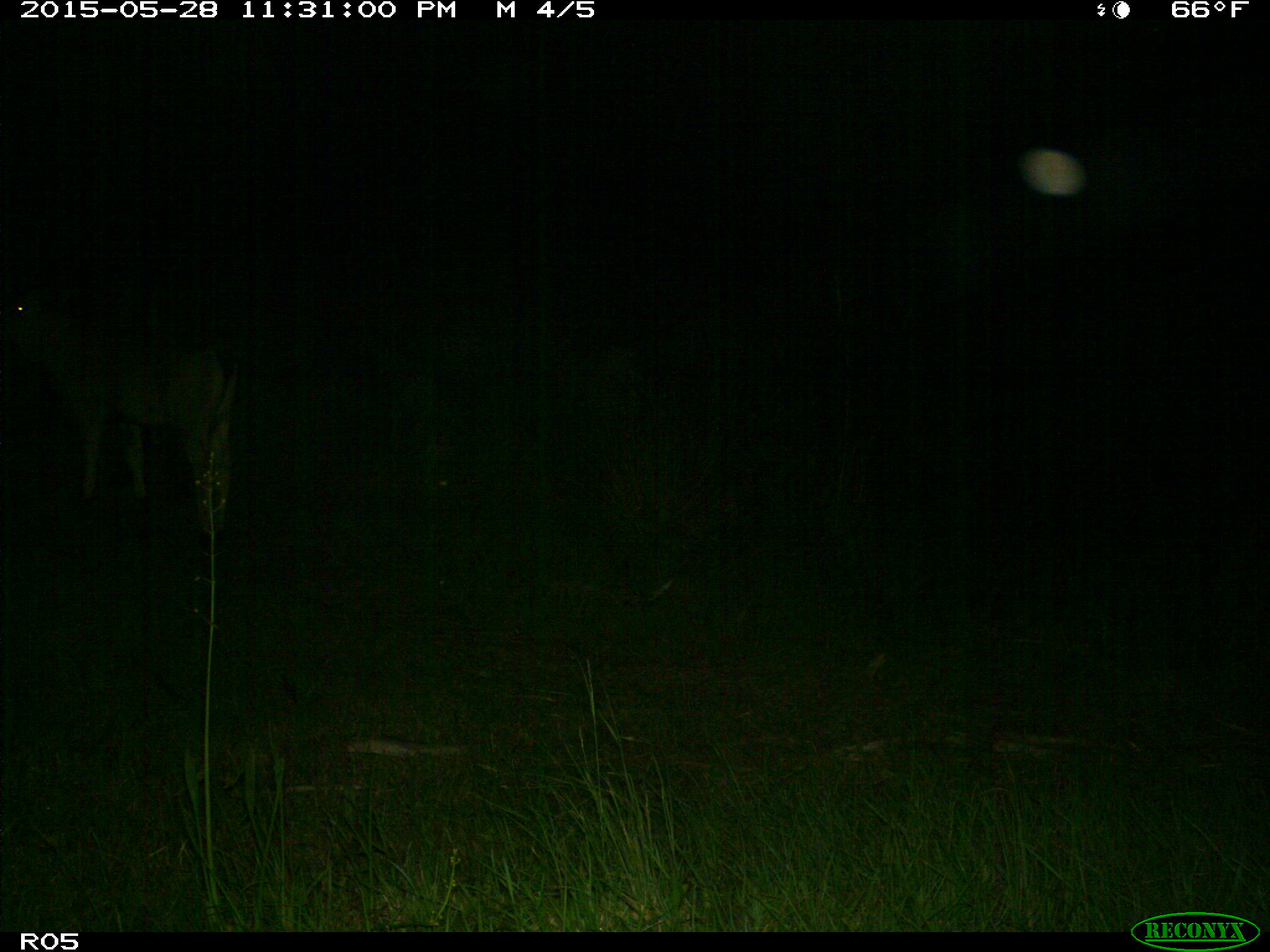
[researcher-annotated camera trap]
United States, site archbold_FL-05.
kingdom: Animalia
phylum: Chordata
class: Mammalia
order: Artiodactyla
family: Bovidae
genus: Bos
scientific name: Bos taurus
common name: domestic cow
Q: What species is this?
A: Bos taurus (domestic cow).